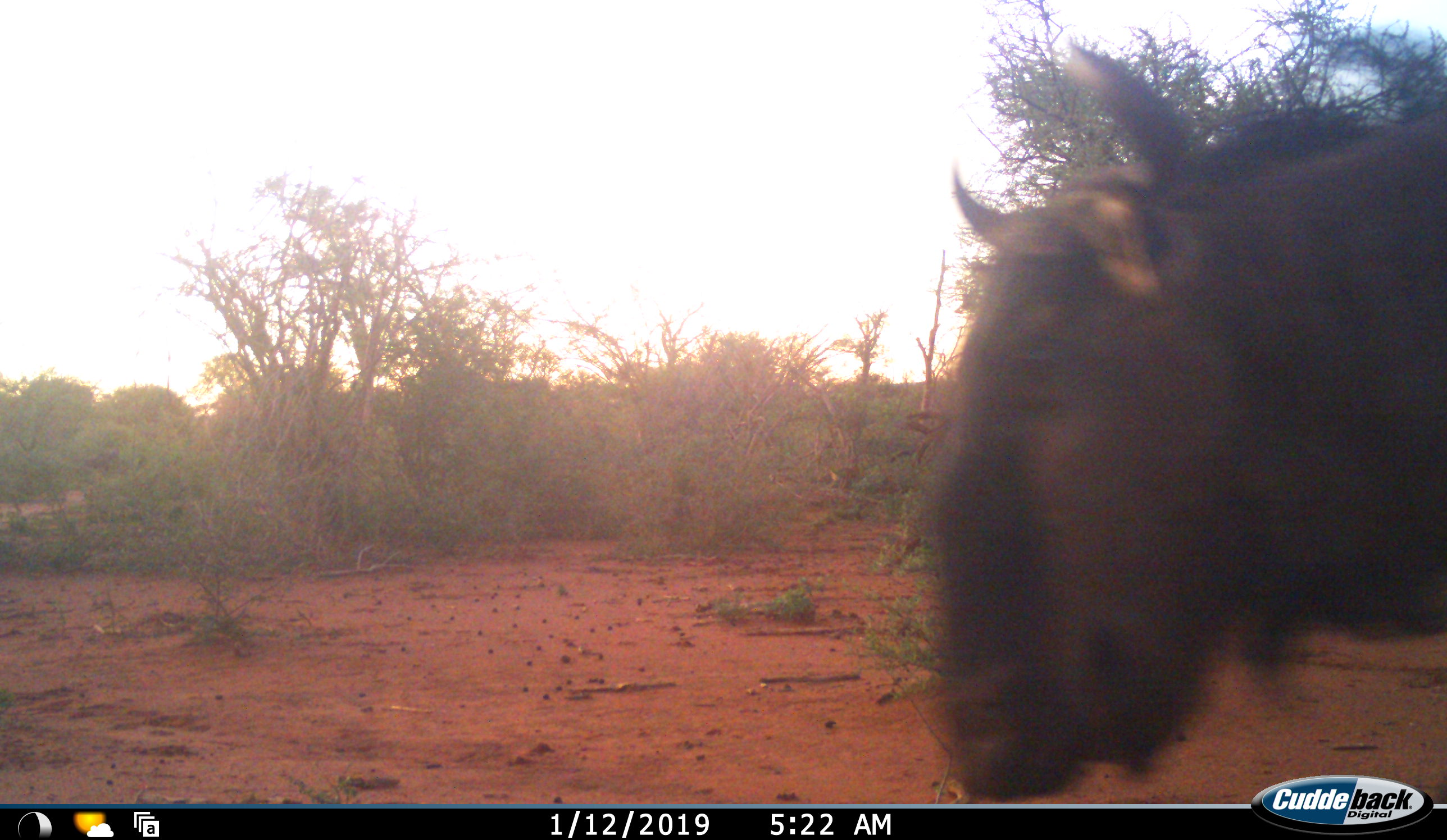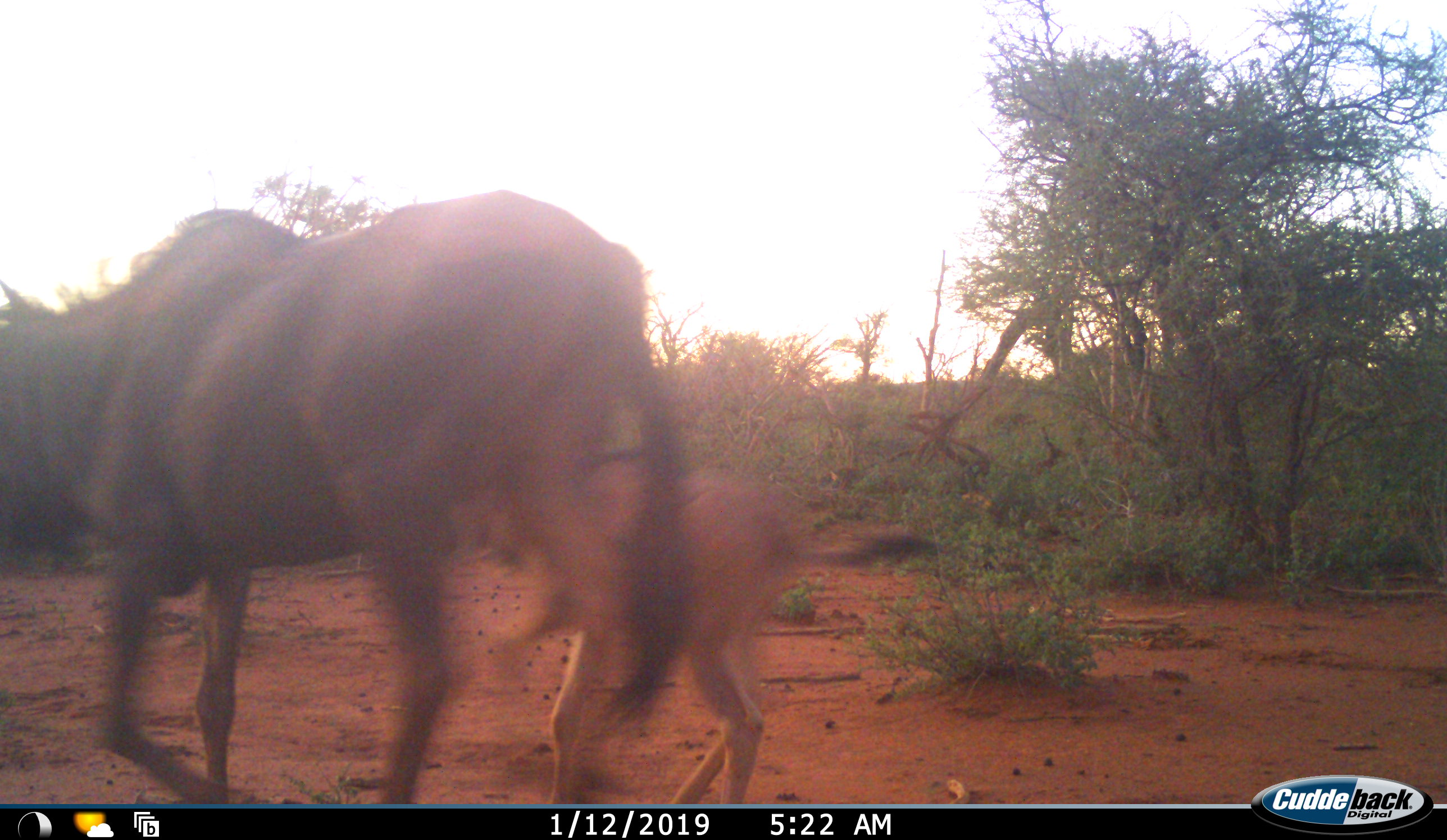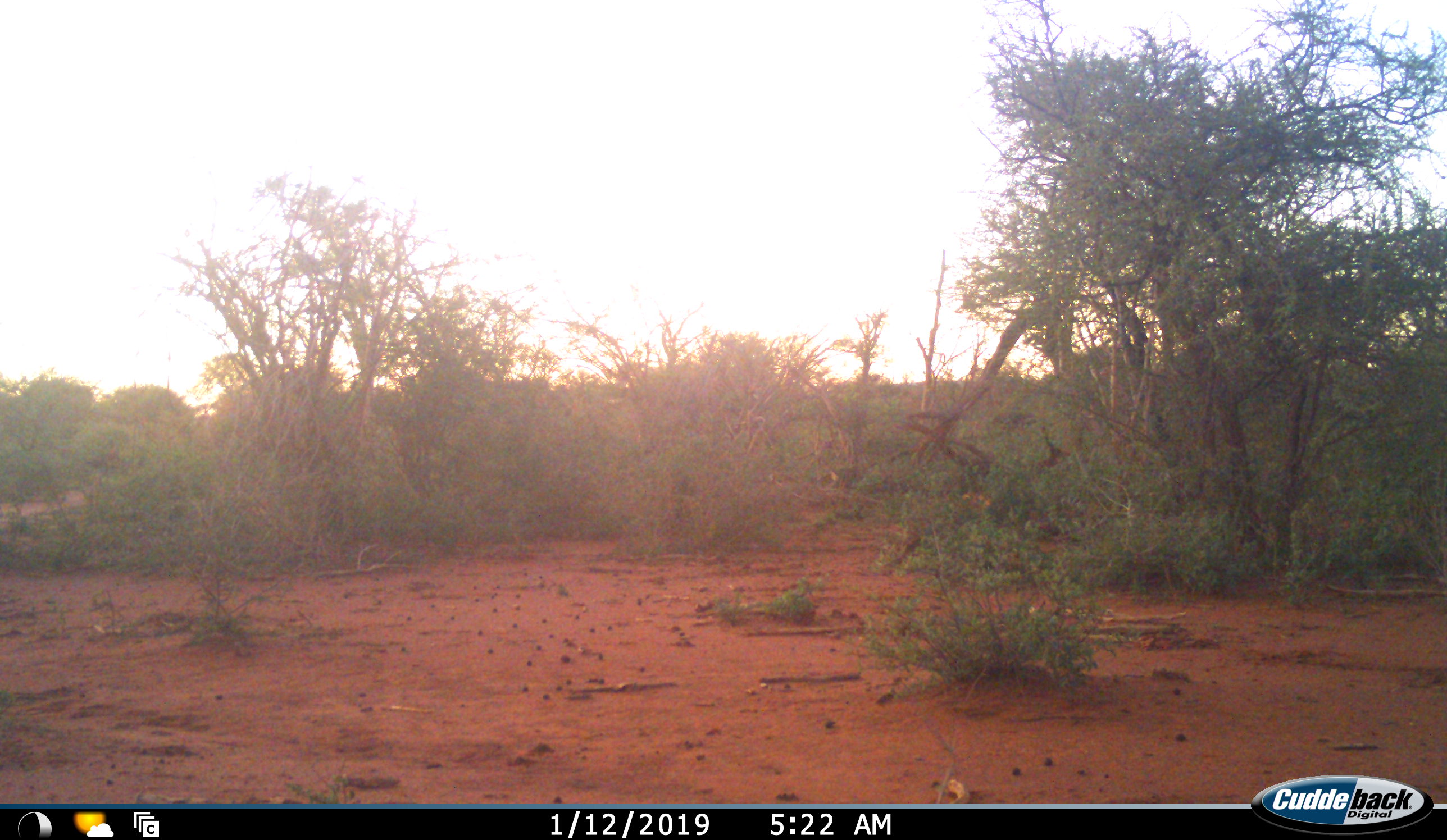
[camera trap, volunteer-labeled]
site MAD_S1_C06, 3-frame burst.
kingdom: Animalia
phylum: Chordata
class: Mammalia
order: Artiodactyla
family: Bovidae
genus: Connochaetes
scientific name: Connochaetes taurinus taurinus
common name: blue wildebeest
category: wildebeestblue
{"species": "wildebeestblue (blue wildebeest) (Connochaetes taurinus taurinus)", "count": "2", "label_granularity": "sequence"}